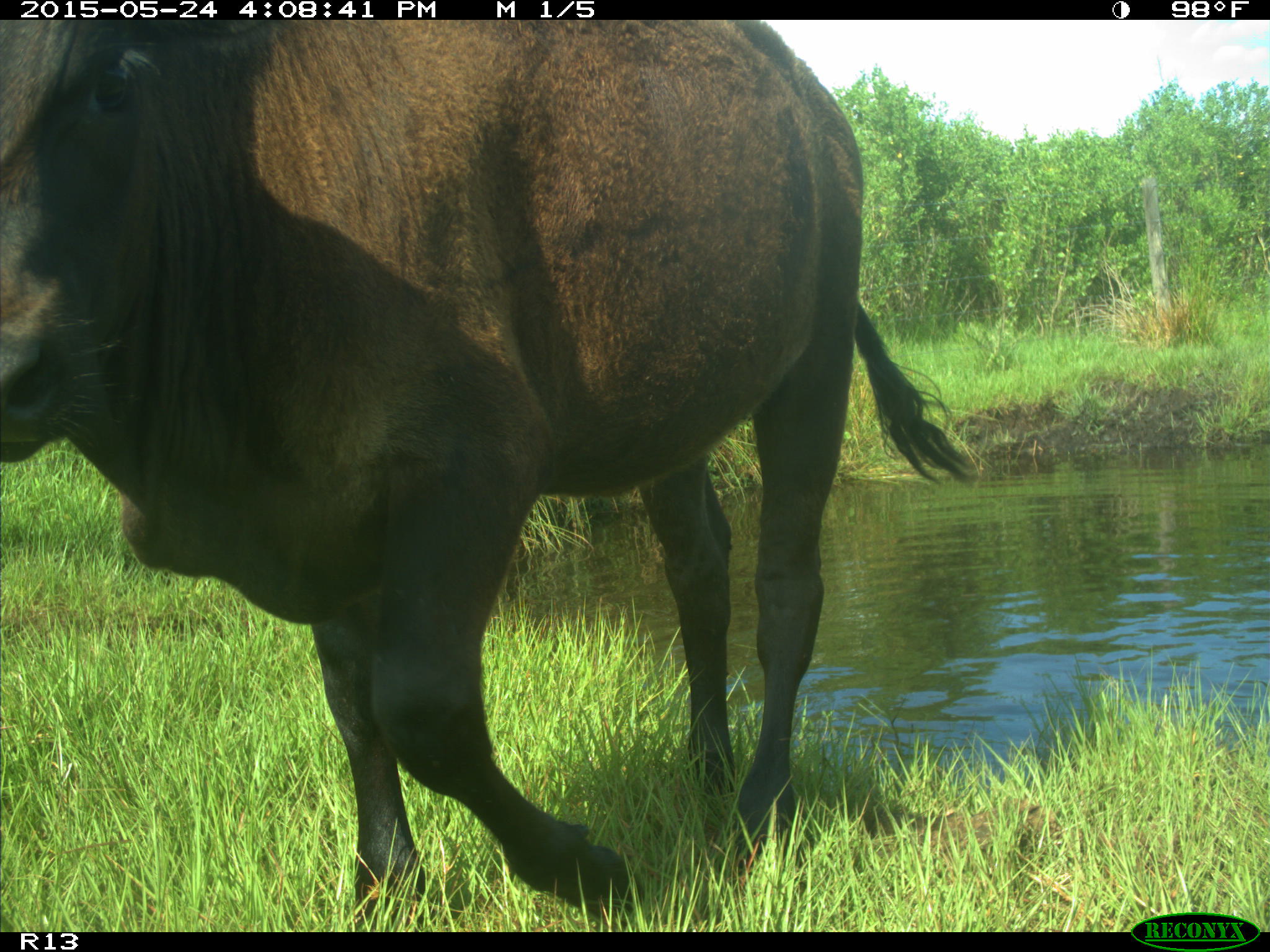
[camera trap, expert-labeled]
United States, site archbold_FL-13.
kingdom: Animalia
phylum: Chordata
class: Mammalia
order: Artiodactyla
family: Bovidae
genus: Bos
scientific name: Bos taurus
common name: domestic cow